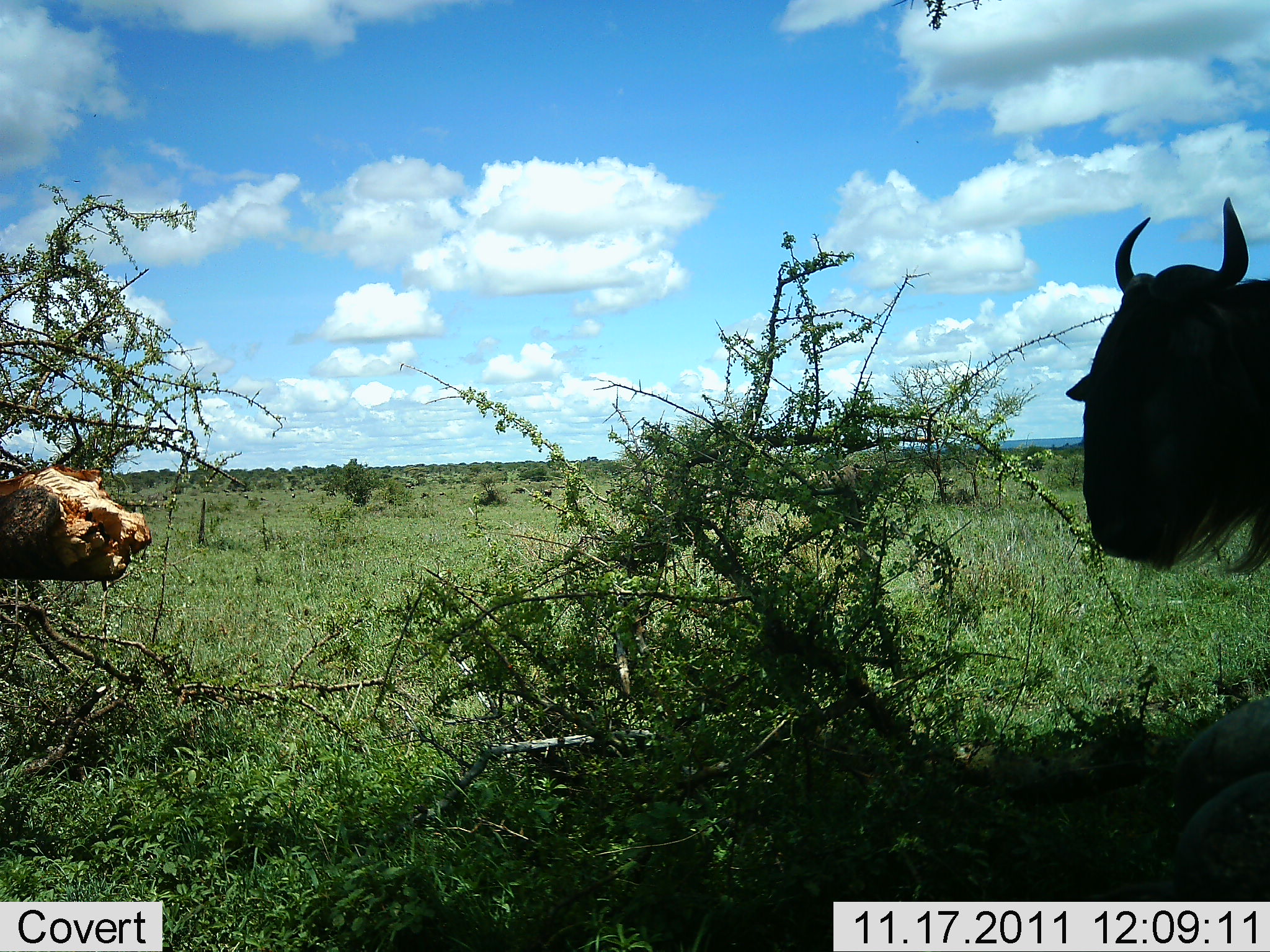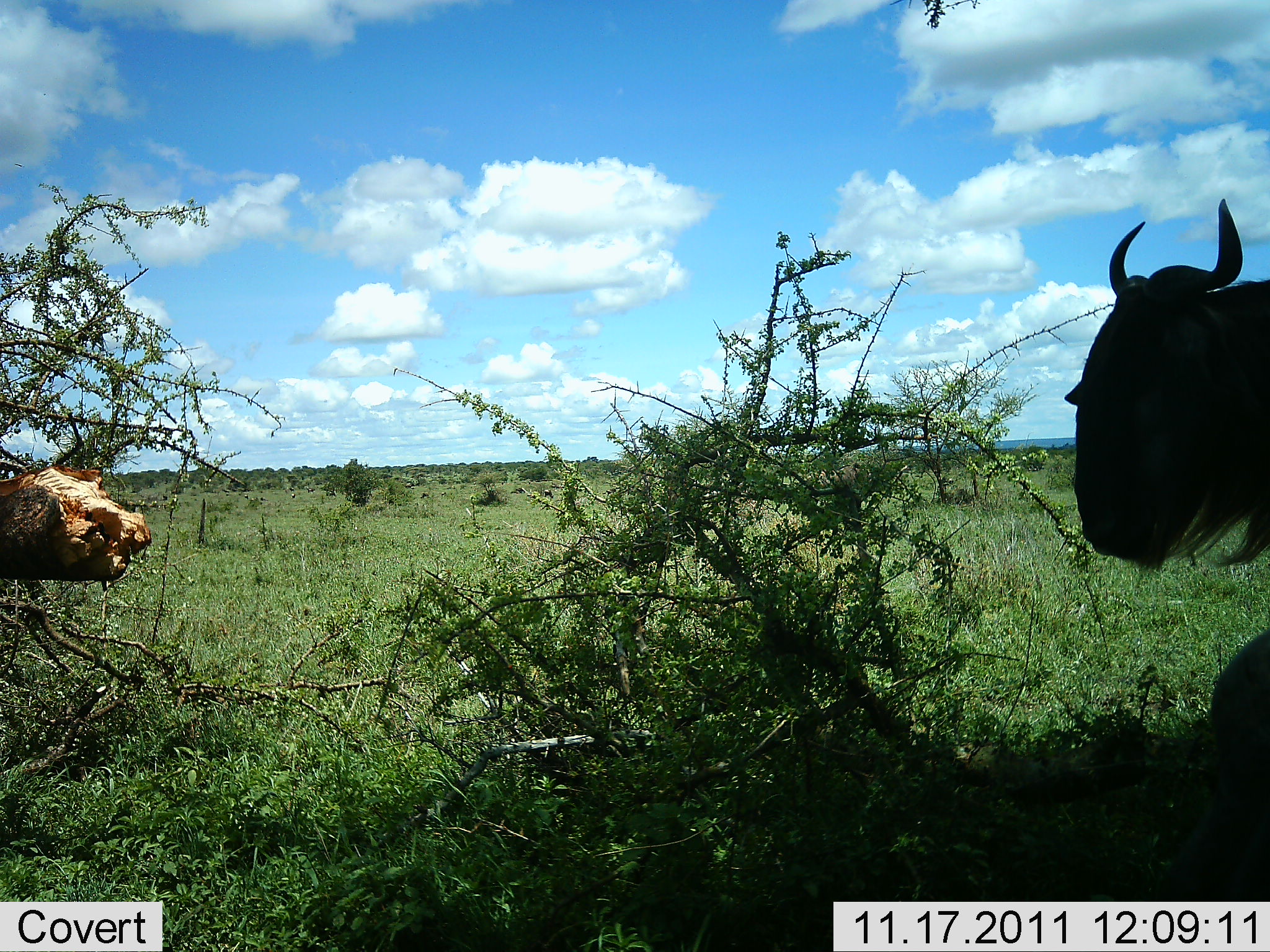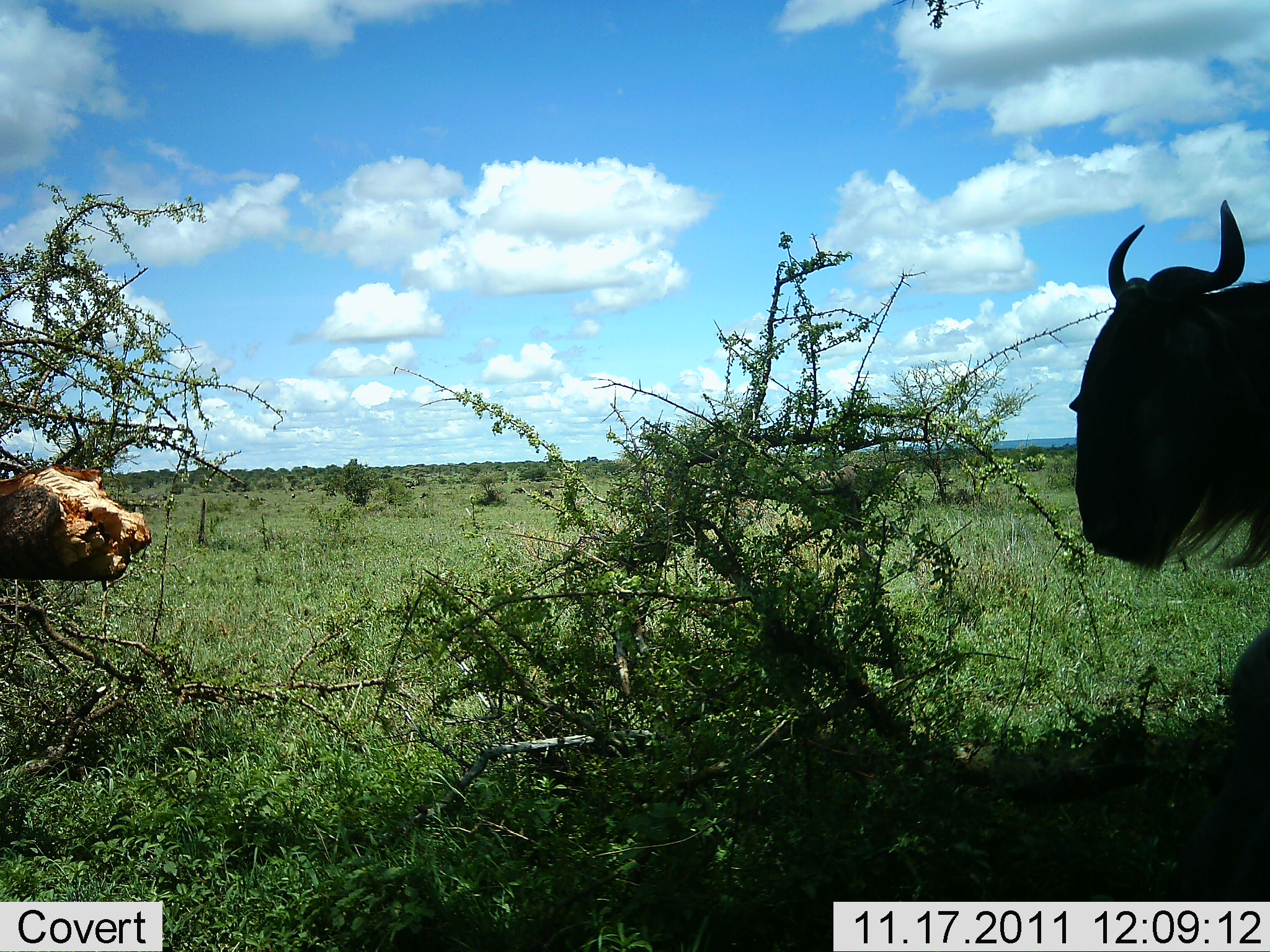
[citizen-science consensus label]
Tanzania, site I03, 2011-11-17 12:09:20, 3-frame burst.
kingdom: Animalia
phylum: Chordata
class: Mammalia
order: Artiodactyla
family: Bovidae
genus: Connochaetes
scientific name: Connochaetes taurinus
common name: blue wildebeest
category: wildebeest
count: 1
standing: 91%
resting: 9%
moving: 9%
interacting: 0%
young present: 0%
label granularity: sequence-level